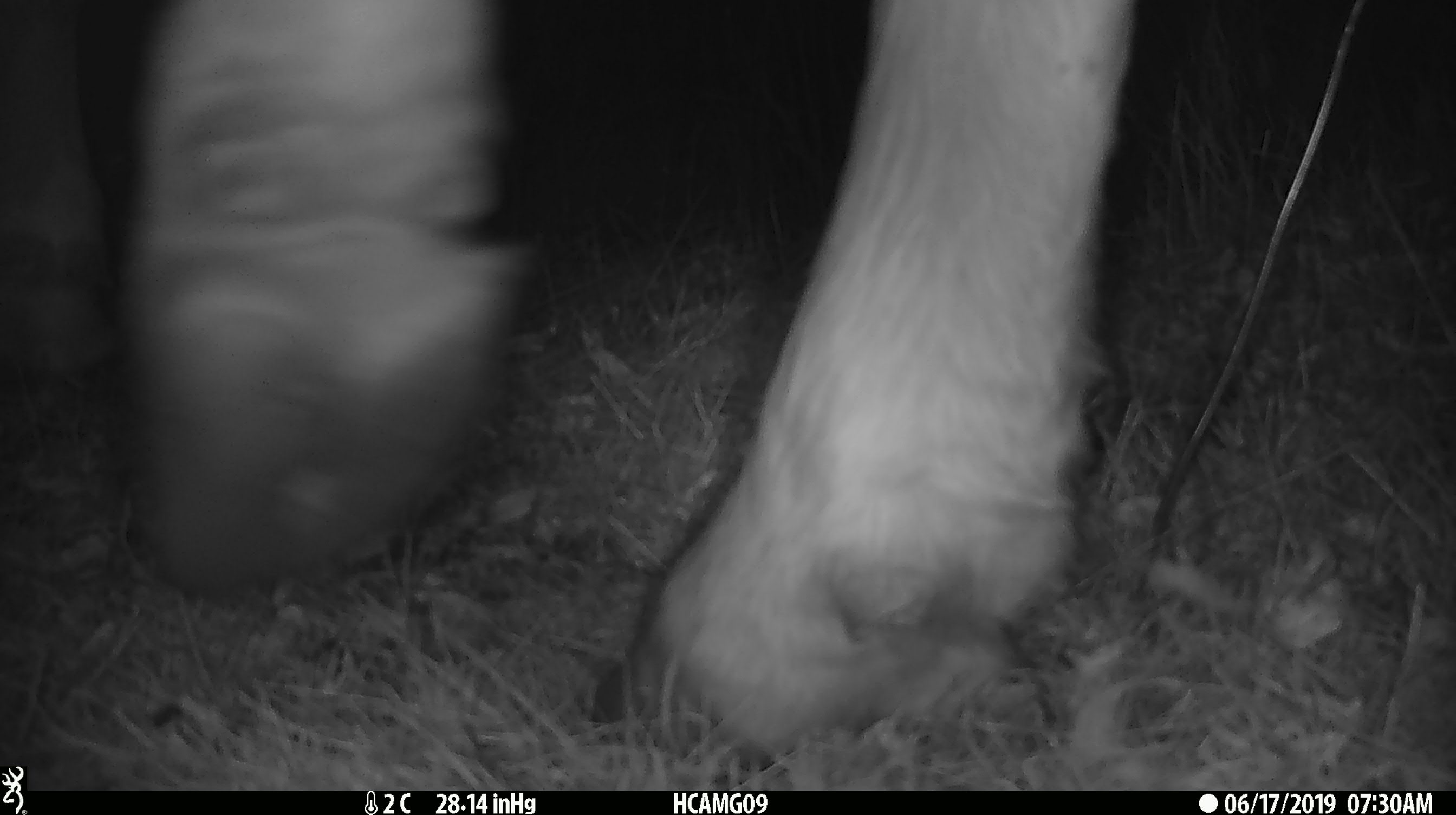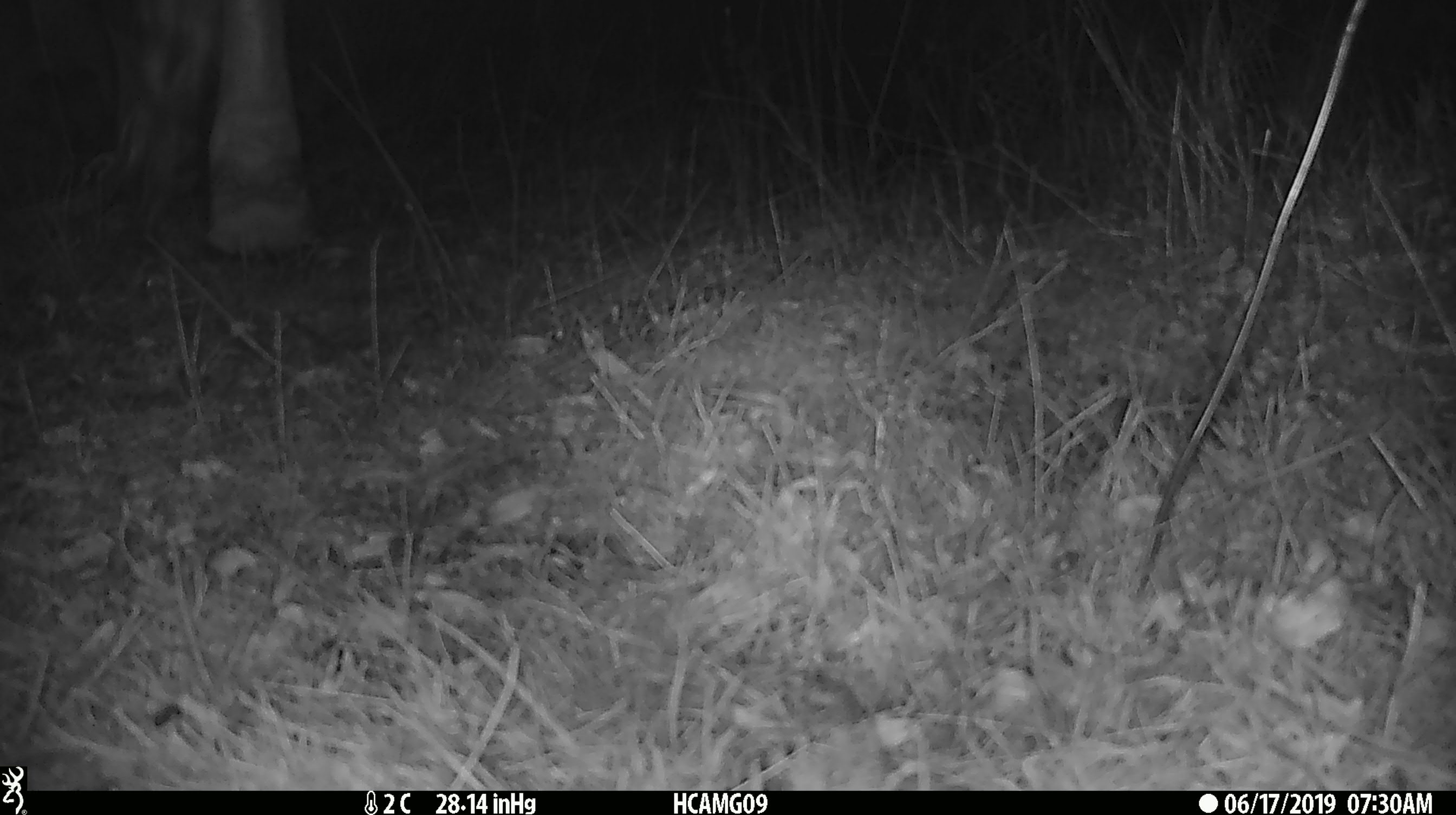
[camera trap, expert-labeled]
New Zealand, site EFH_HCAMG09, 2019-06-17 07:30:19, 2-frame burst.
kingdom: Animalia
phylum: Chordata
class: Mammalia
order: Artiodactyla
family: Bovidae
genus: Bos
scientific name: Bos taurus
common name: domestic cow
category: cow